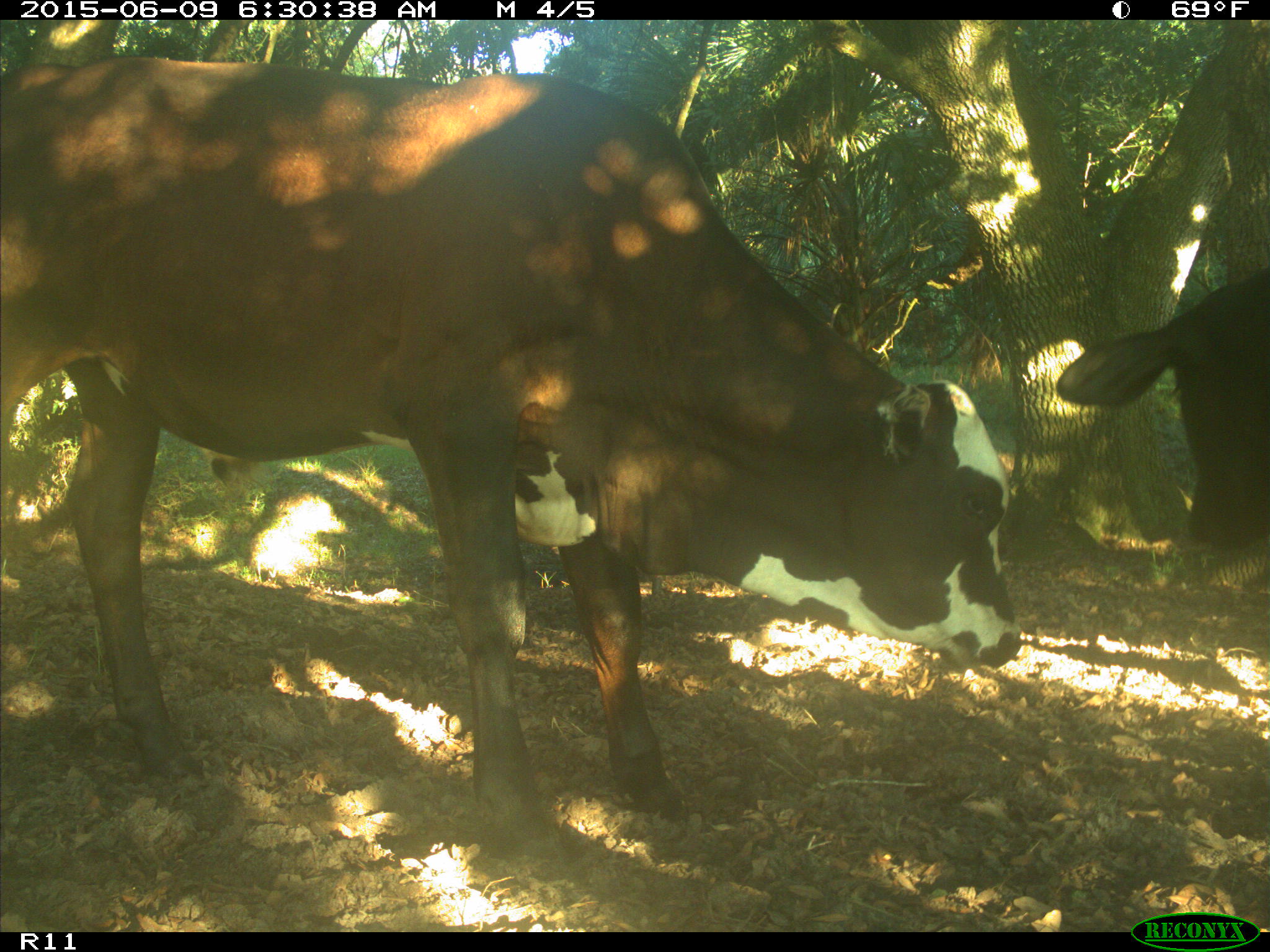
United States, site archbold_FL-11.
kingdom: Animalia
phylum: Chordata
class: Mammalia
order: Artiodactyla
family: Bovidae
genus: Bos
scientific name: Bos taurus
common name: domestic cow